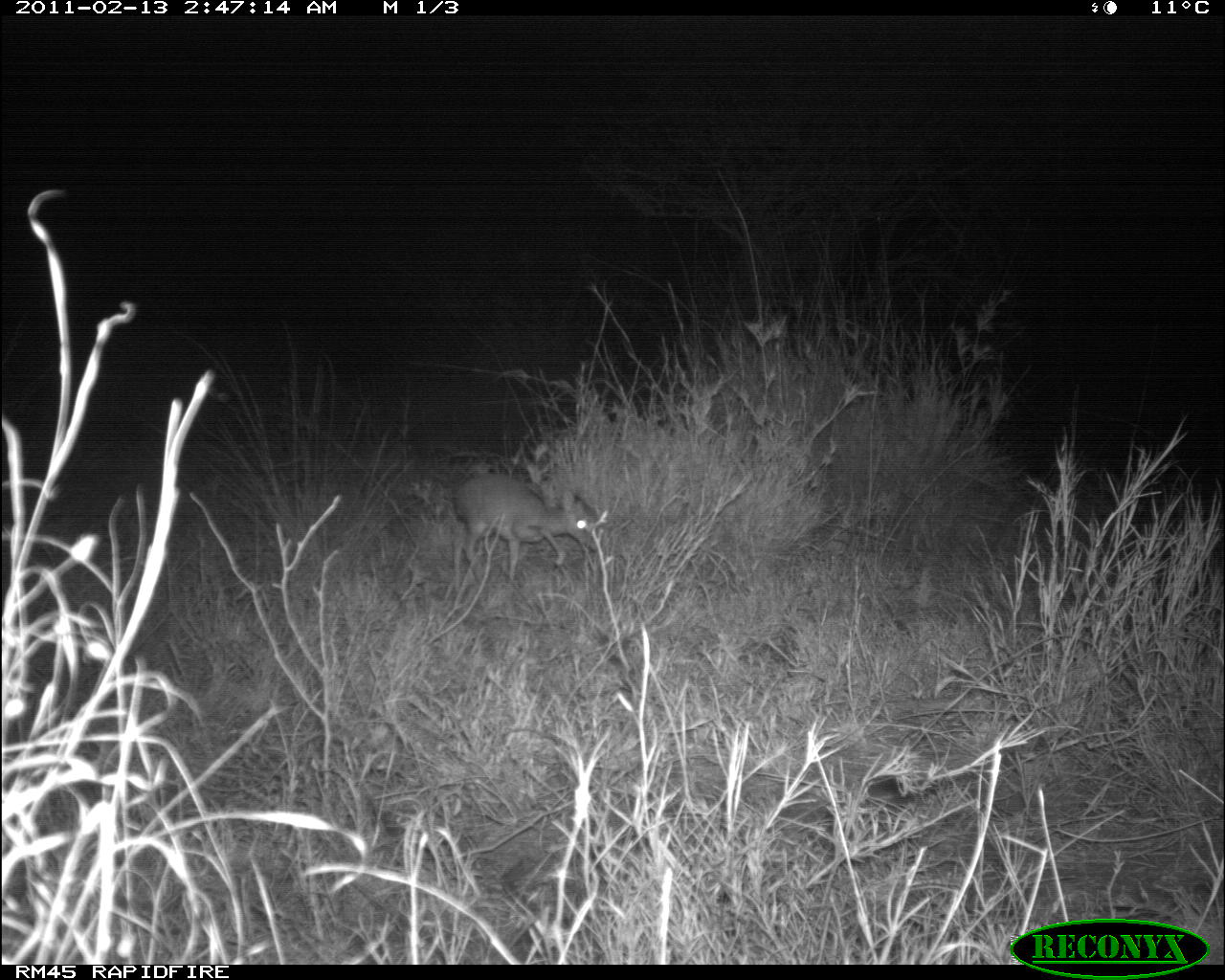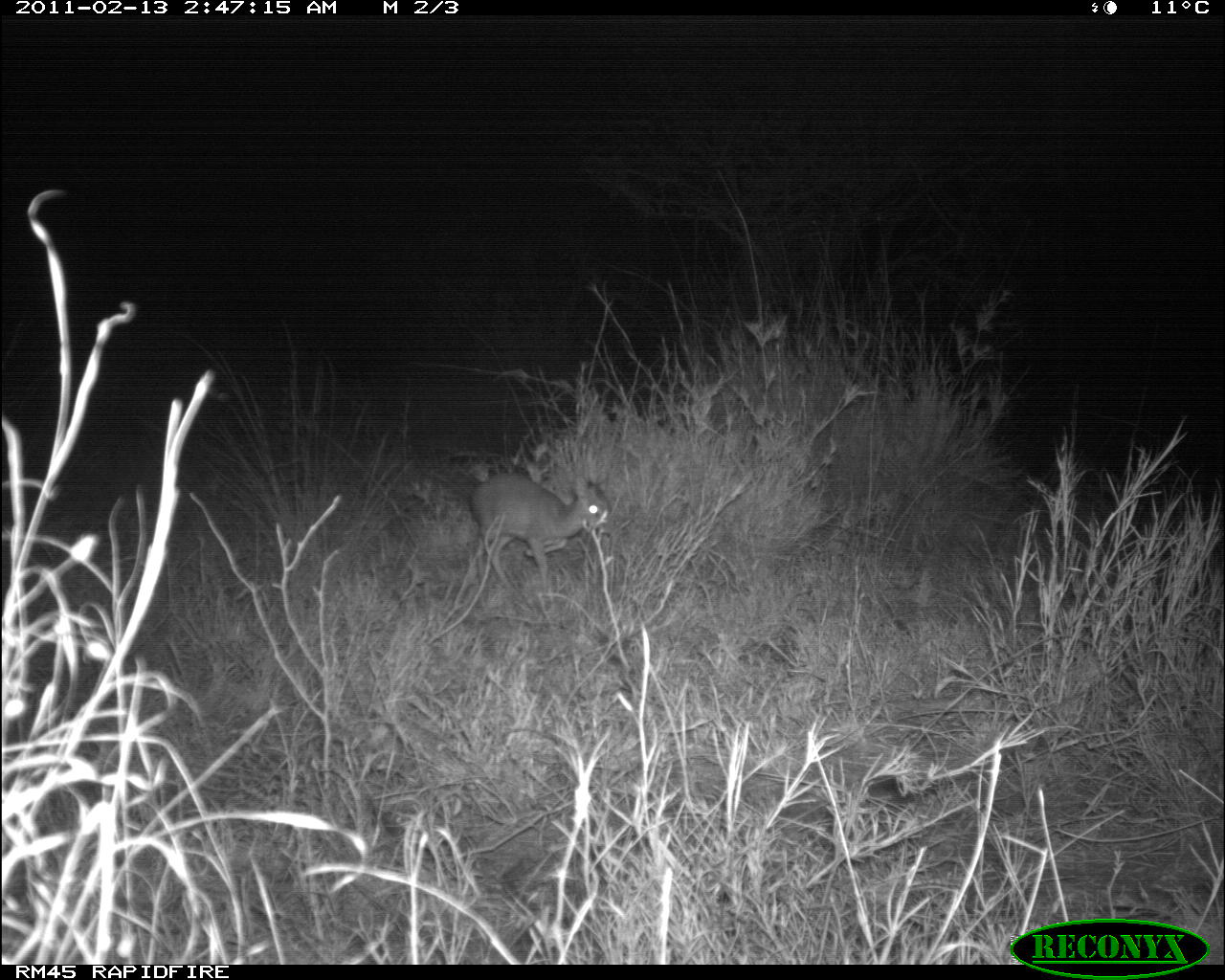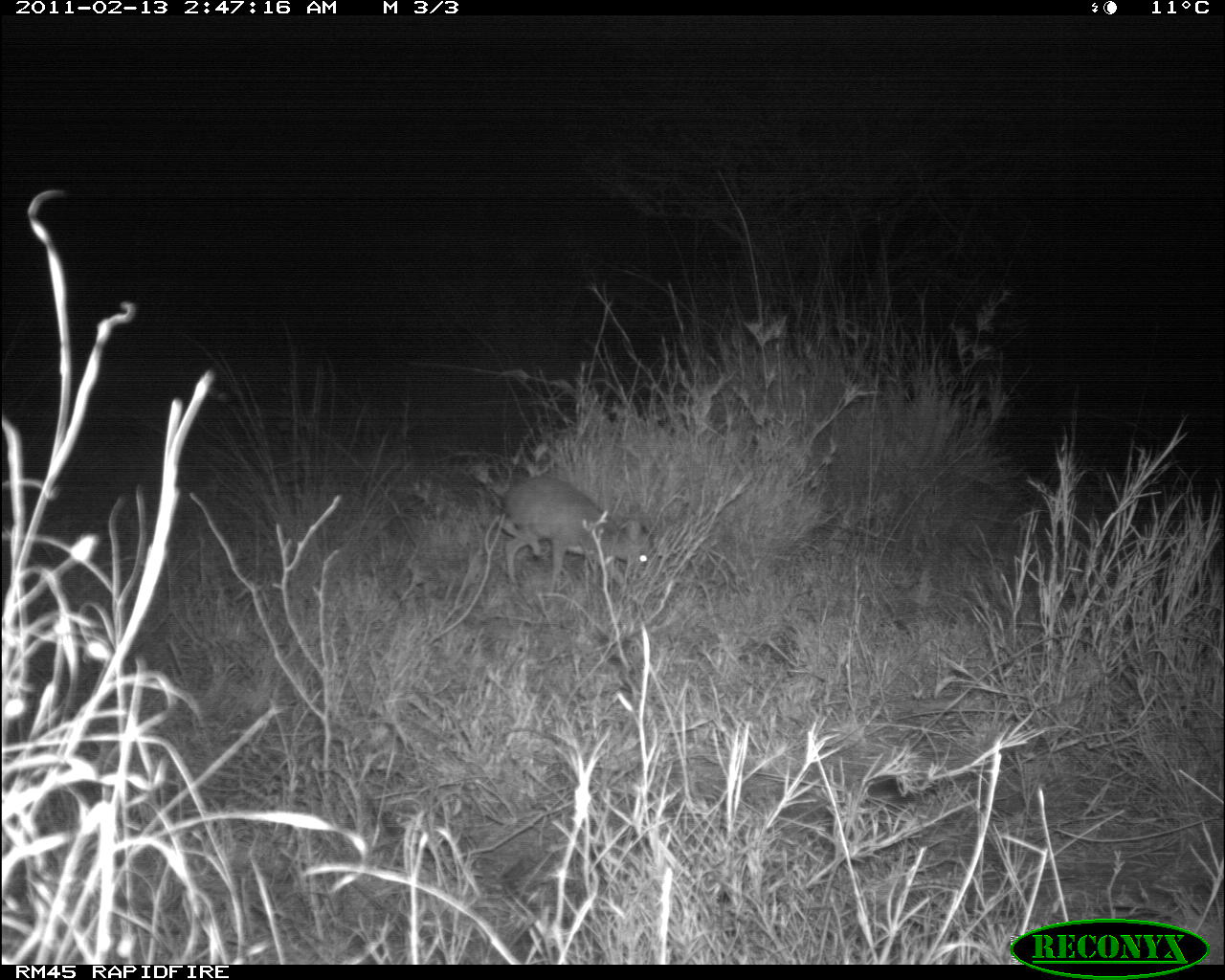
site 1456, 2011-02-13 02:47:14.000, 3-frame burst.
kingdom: Animalia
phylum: Chordata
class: Mammalia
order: Artiodactyla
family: Bovidae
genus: Madoqua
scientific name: Madoqua guentheri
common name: günther's dik-dik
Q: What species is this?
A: Madoqua guentheri (günther's dik-dik).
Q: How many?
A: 1.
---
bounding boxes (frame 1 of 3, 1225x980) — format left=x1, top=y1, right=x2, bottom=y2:
madoqua guentheri: left=448, top=471, right=601, bottom=591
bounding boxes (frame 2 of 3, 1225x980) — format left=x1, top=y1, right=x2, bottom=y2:
madoqua guentheri: left=469, top=472, right=612, bottom=589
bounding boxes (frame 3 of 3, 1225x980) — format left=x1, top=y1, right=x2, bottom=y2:
madoqua guentheri: left=499, top=475, right=657, bottom=594